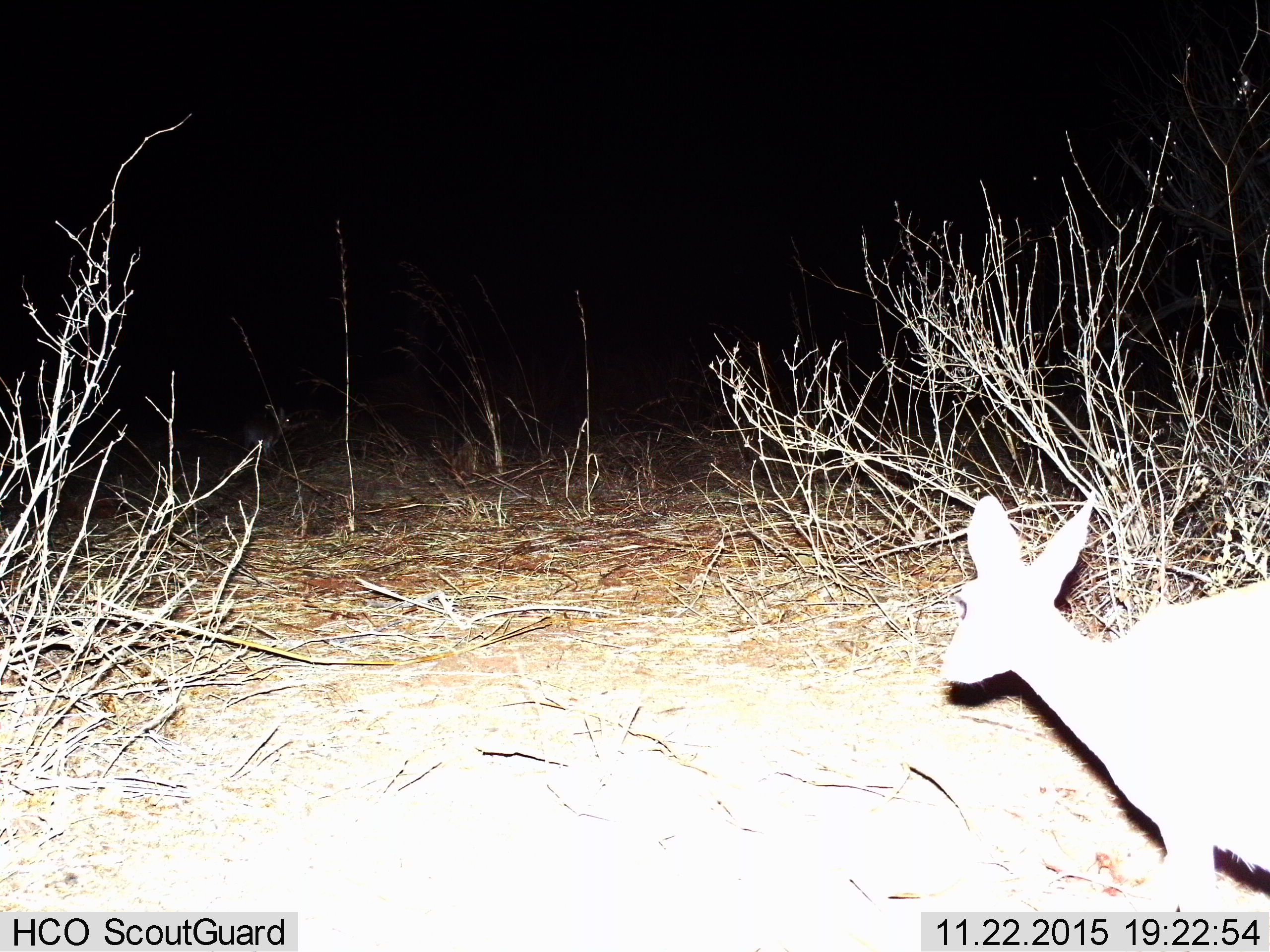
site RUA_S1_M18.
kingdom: Animalia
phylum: Chordata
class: Mammalia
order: Artiodactyla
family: Bovidae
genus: Madoqua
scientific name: Madoqua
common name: dik-dik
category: dikdik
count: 1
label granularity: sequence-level